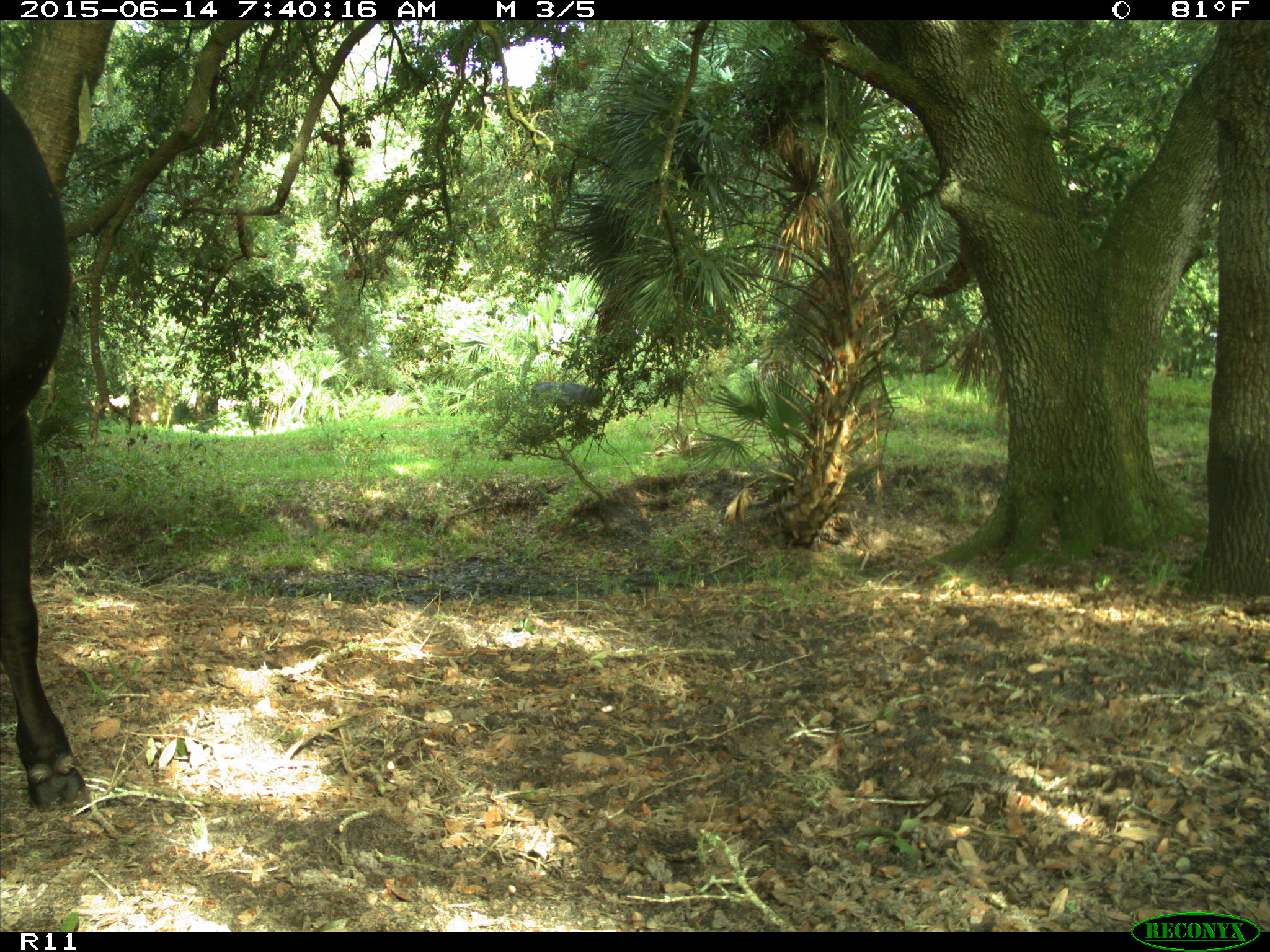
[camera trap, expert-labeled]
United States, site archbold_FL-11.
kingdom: Animalia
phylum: Chordata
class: Mammalia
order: Artiodactyla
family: Bovidae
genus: Bos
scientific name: Bos taurus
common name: domestic cow